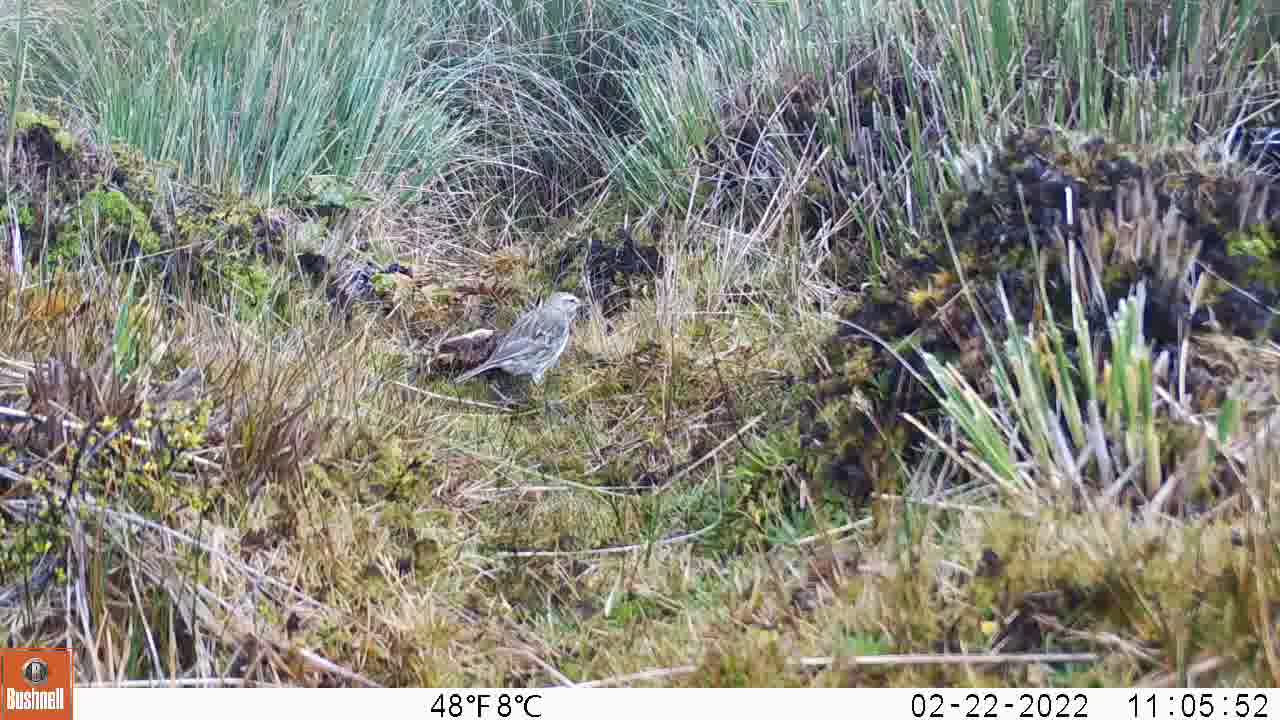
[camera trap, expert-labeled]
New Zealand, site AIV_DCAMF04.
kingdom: Animalia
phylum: Chordata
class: Aves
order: Passeriformes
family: Motacillidae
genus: Anthus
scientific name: Anthus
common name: pipit